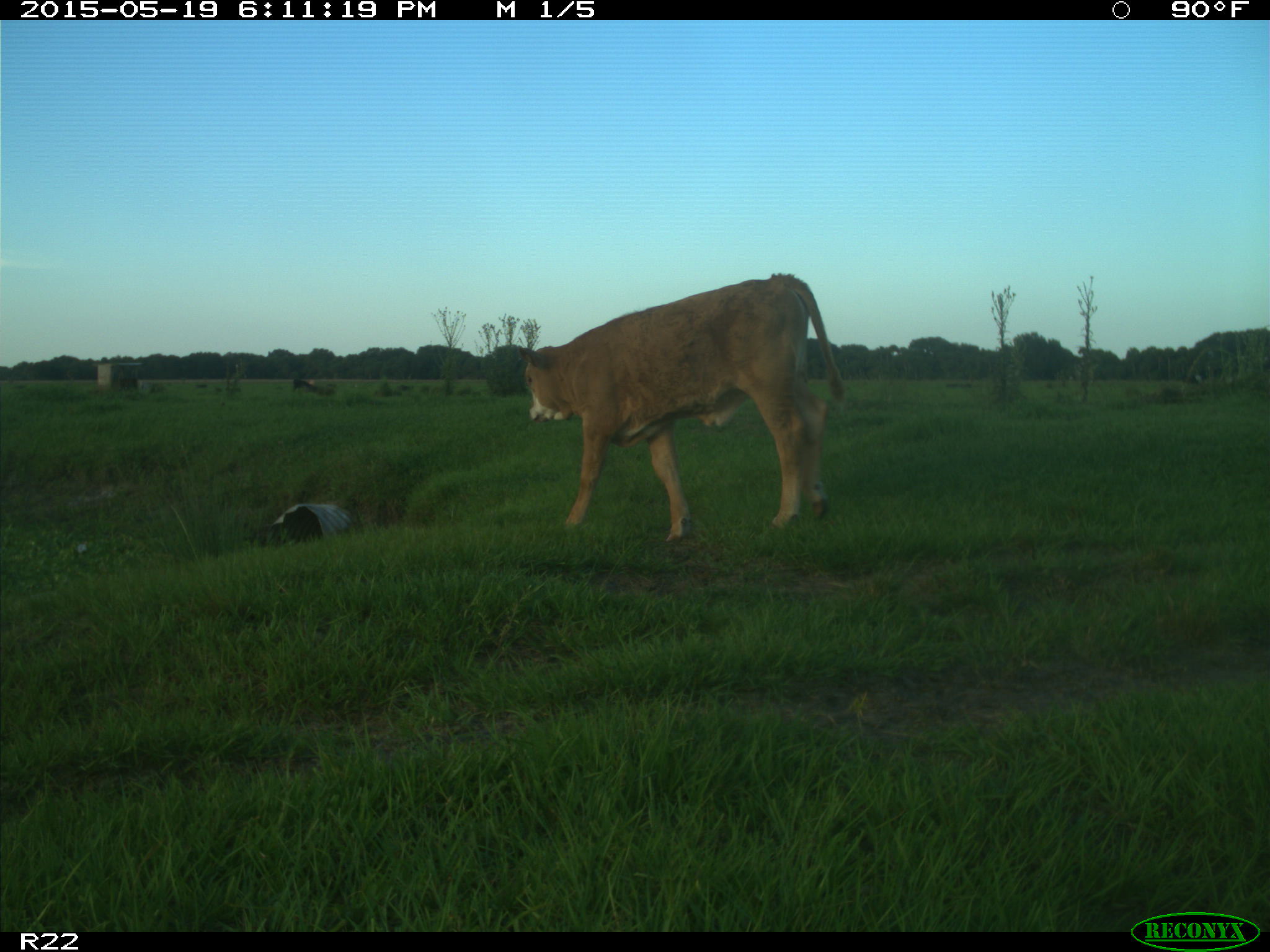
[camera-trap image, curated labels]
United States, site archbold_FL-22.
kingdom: Animalia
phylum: Chordata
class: Mammalia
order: Artiodactyla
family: Bovidae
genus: Bos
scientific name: Bos taurus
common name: domestic cow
Bos taurus (domestic cow).